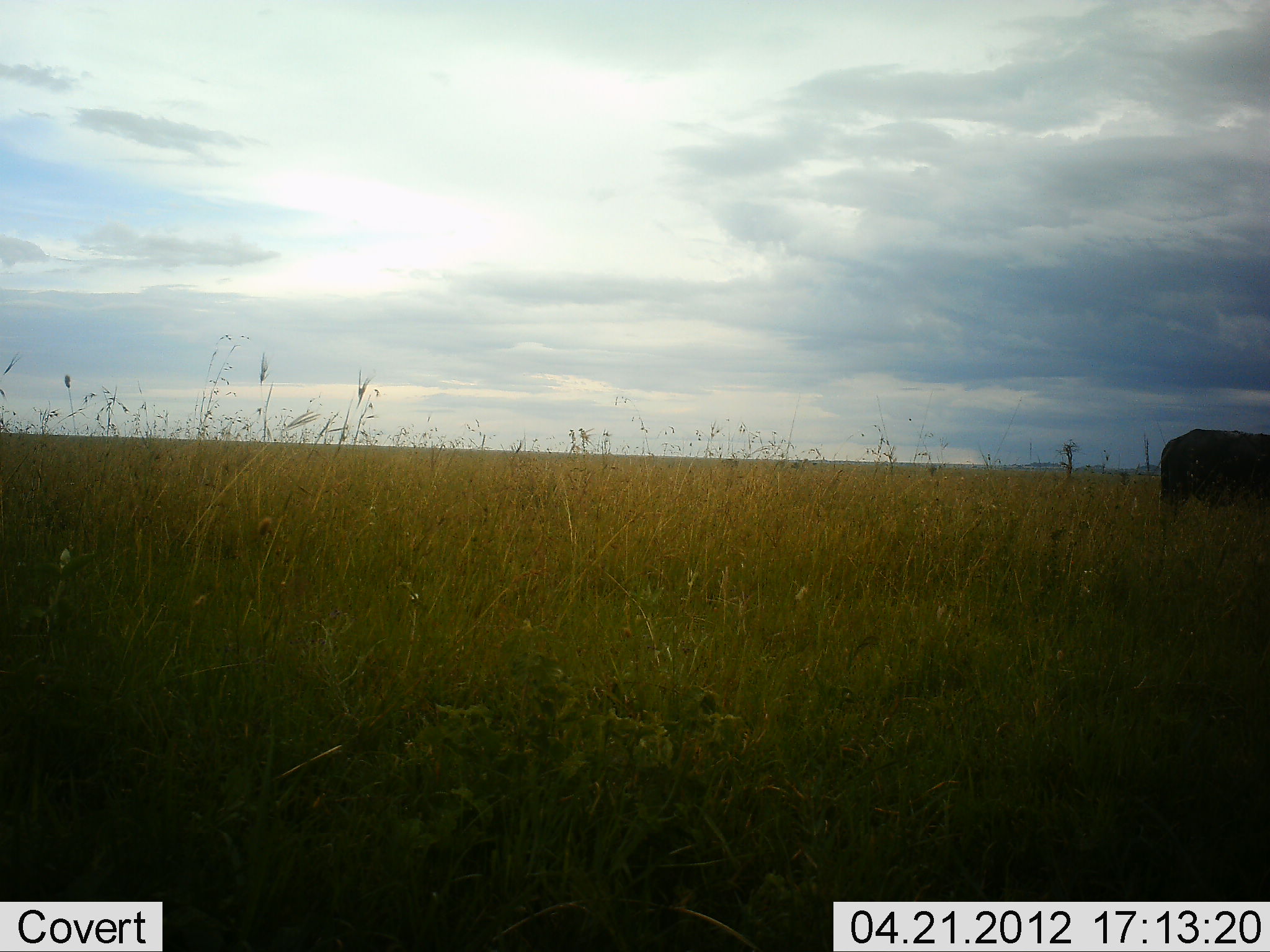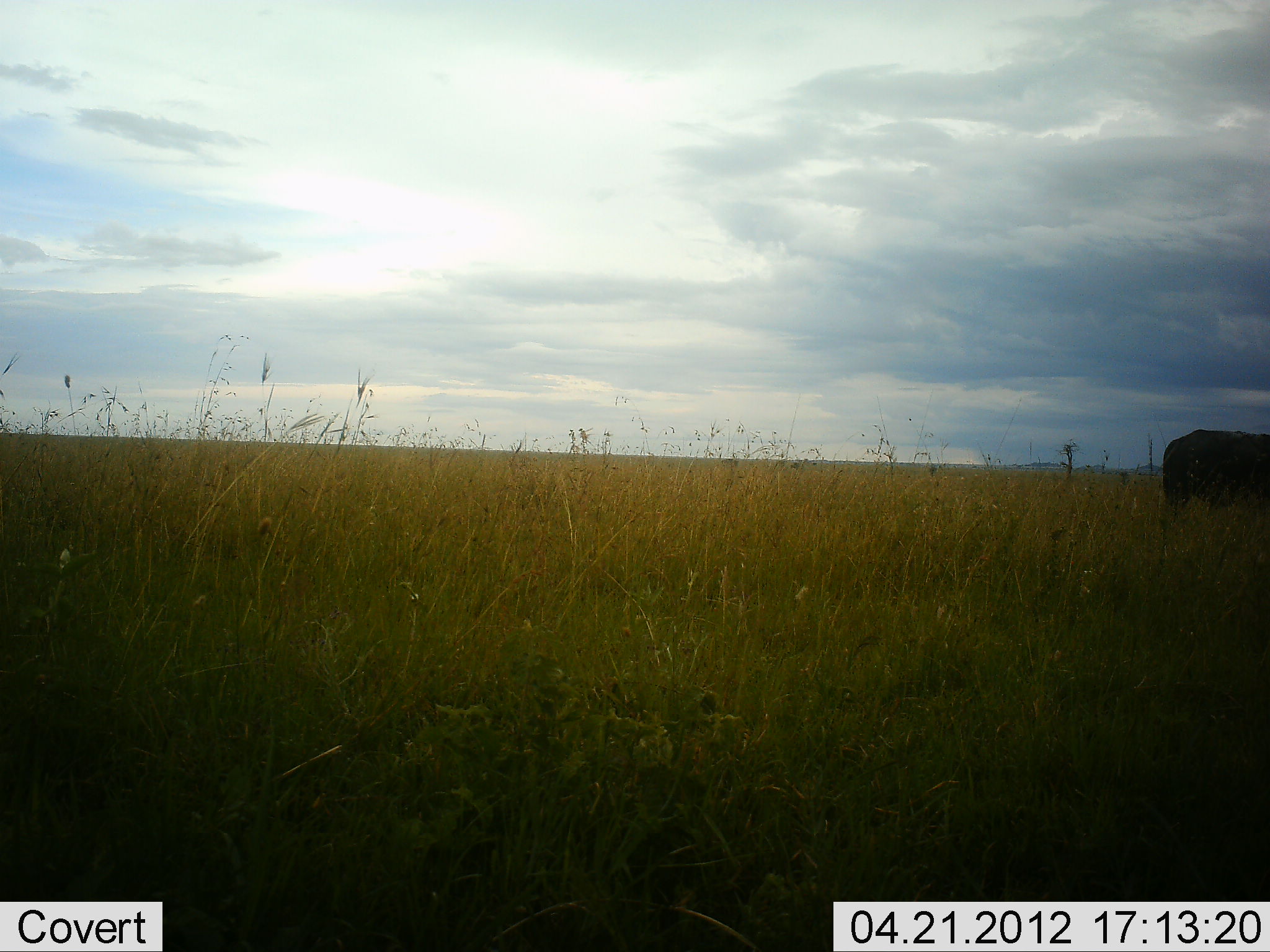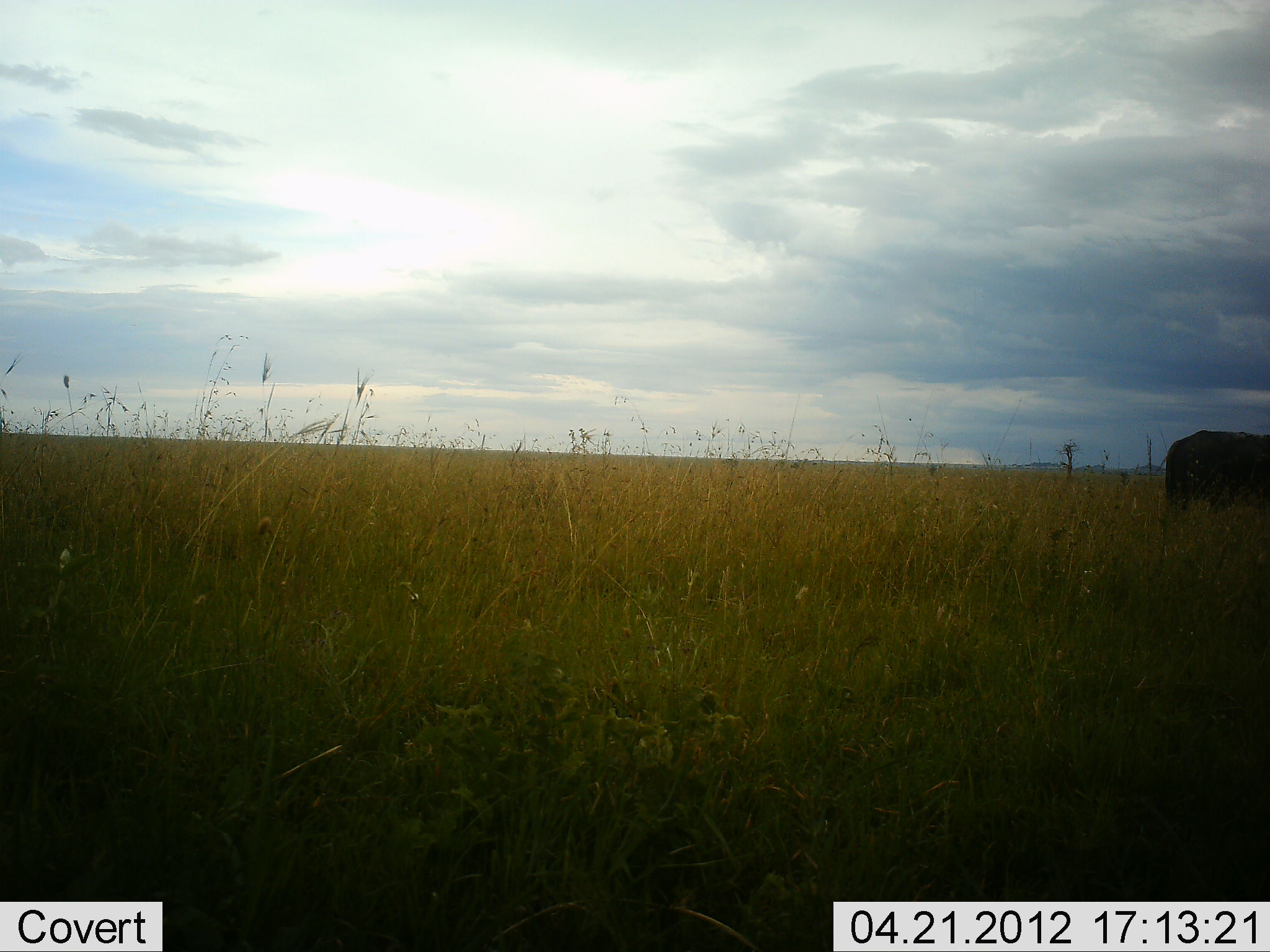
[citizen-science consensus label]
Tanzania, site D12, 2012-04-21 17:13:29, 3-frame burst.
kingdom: Animalia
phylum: Chordata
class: Mammalia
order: Artiodactyla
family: Bovidae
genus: Syncerus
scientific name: Syncerus caffer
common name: cape buffalo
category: buffalo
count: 1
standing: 88%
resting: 0%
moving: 0%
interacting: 0%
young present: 0%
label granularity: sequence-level